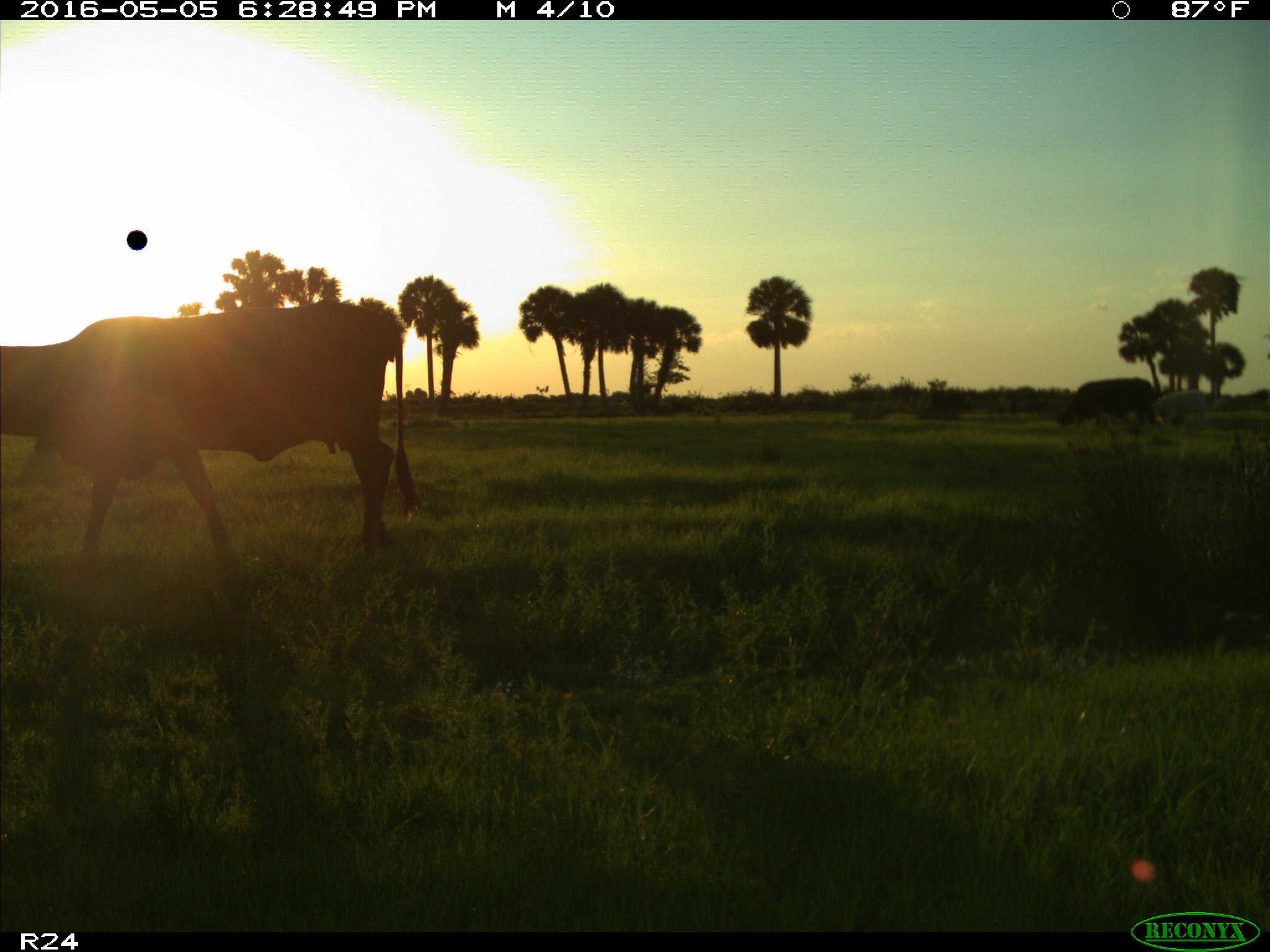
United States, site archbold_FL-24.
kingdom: Animalia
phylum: Chordata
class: Mammalia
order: Artiodactyla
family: Bovidae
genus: Bos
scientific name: Bos taurus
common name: domestic cow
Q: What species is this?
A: Bos taurus (domestic cow).